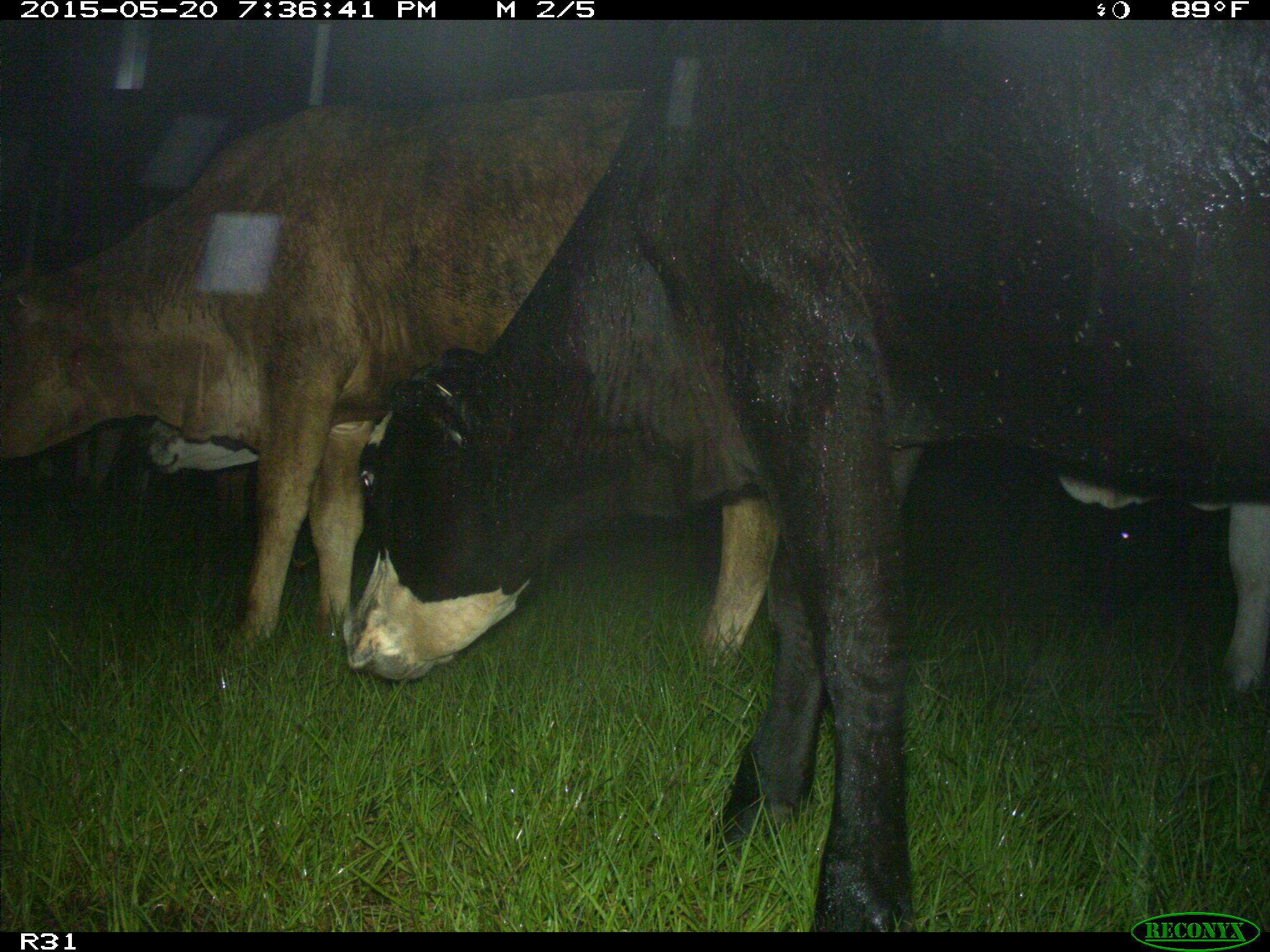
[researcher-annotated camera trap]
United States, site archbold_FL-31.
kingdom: Animalia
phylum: Chordata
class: Mammalia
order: Artiodactyla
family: Bovidae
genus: Bos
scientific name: Bos taurus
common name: domestic cow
Bos taurus (domestic cow).